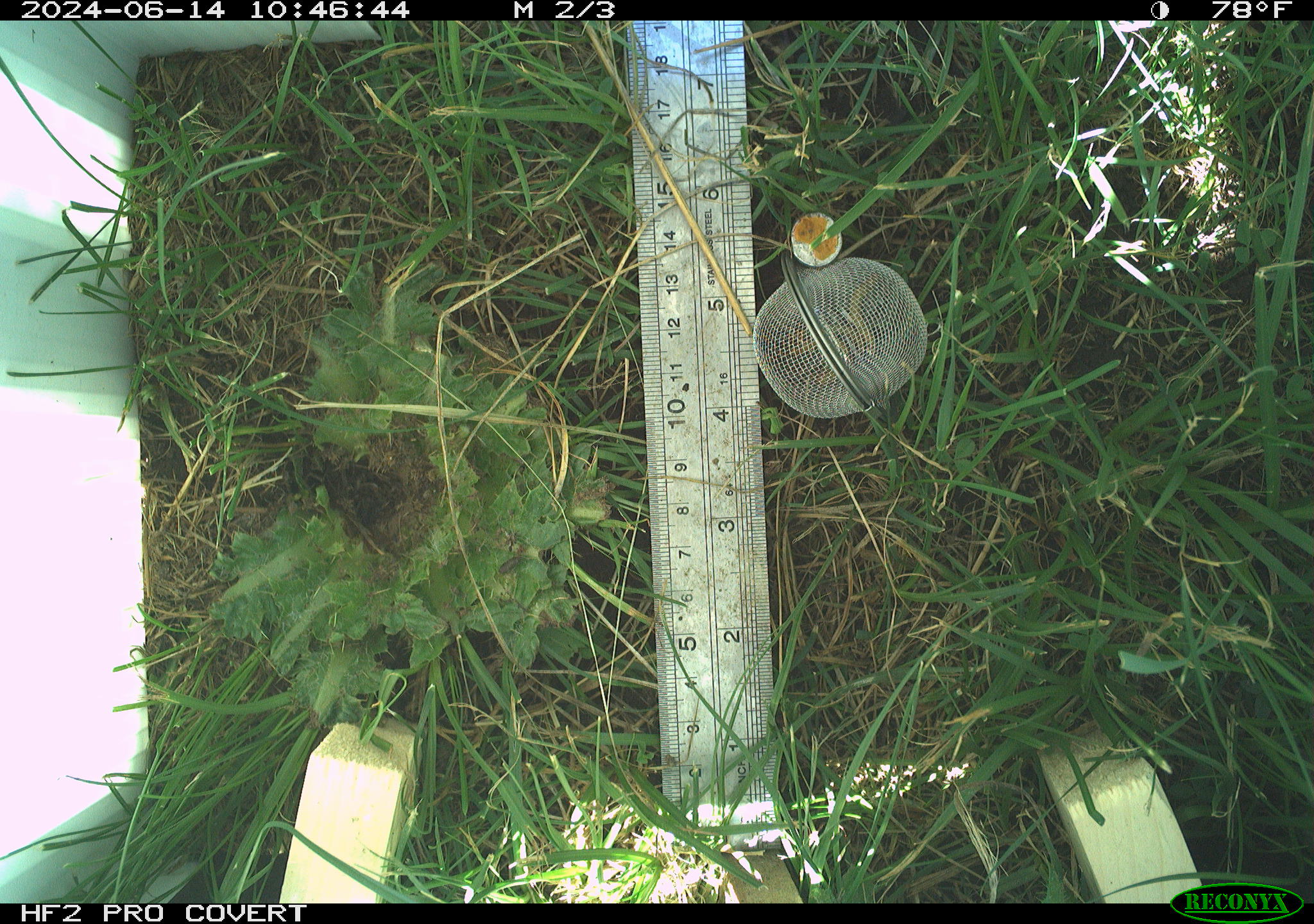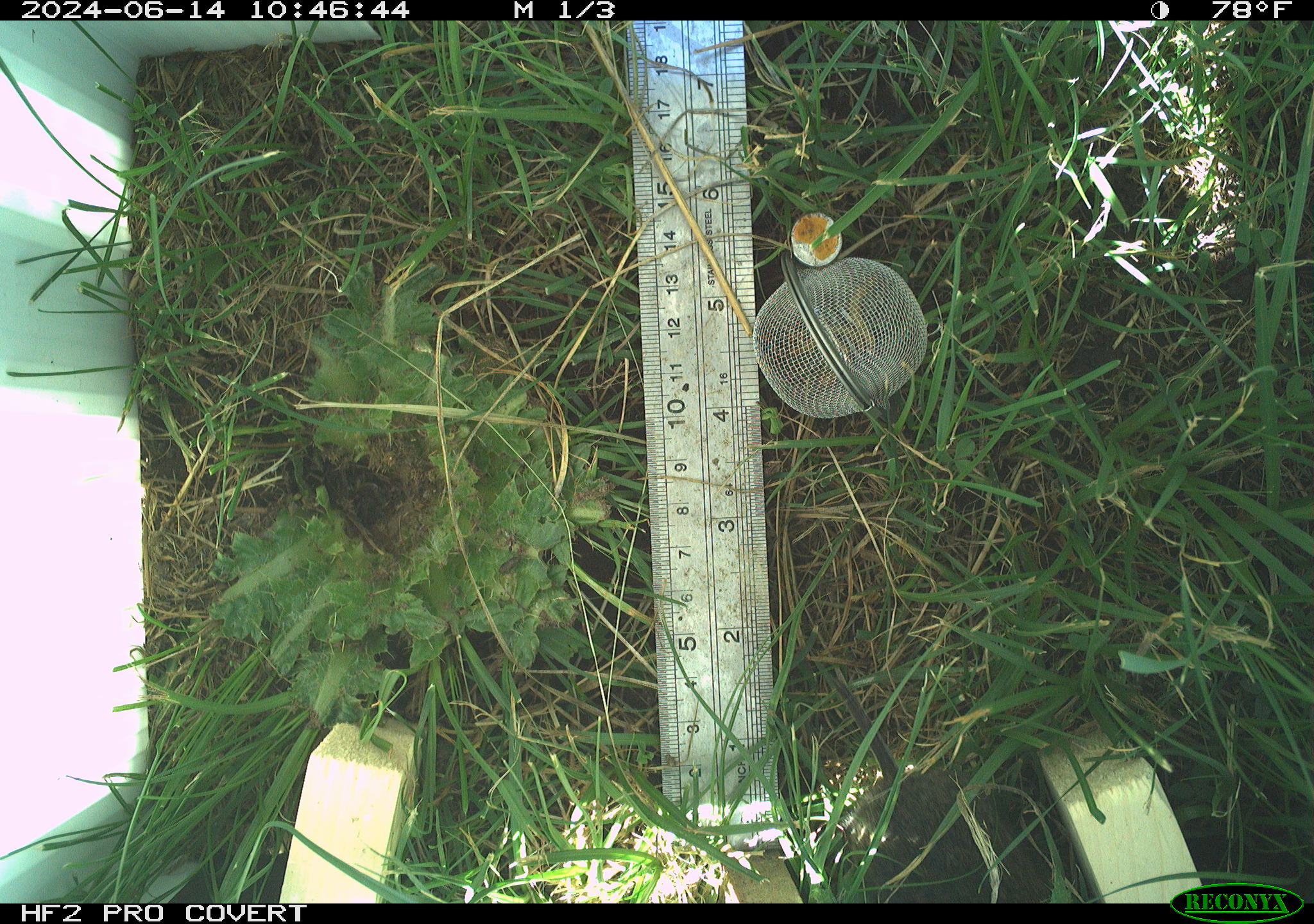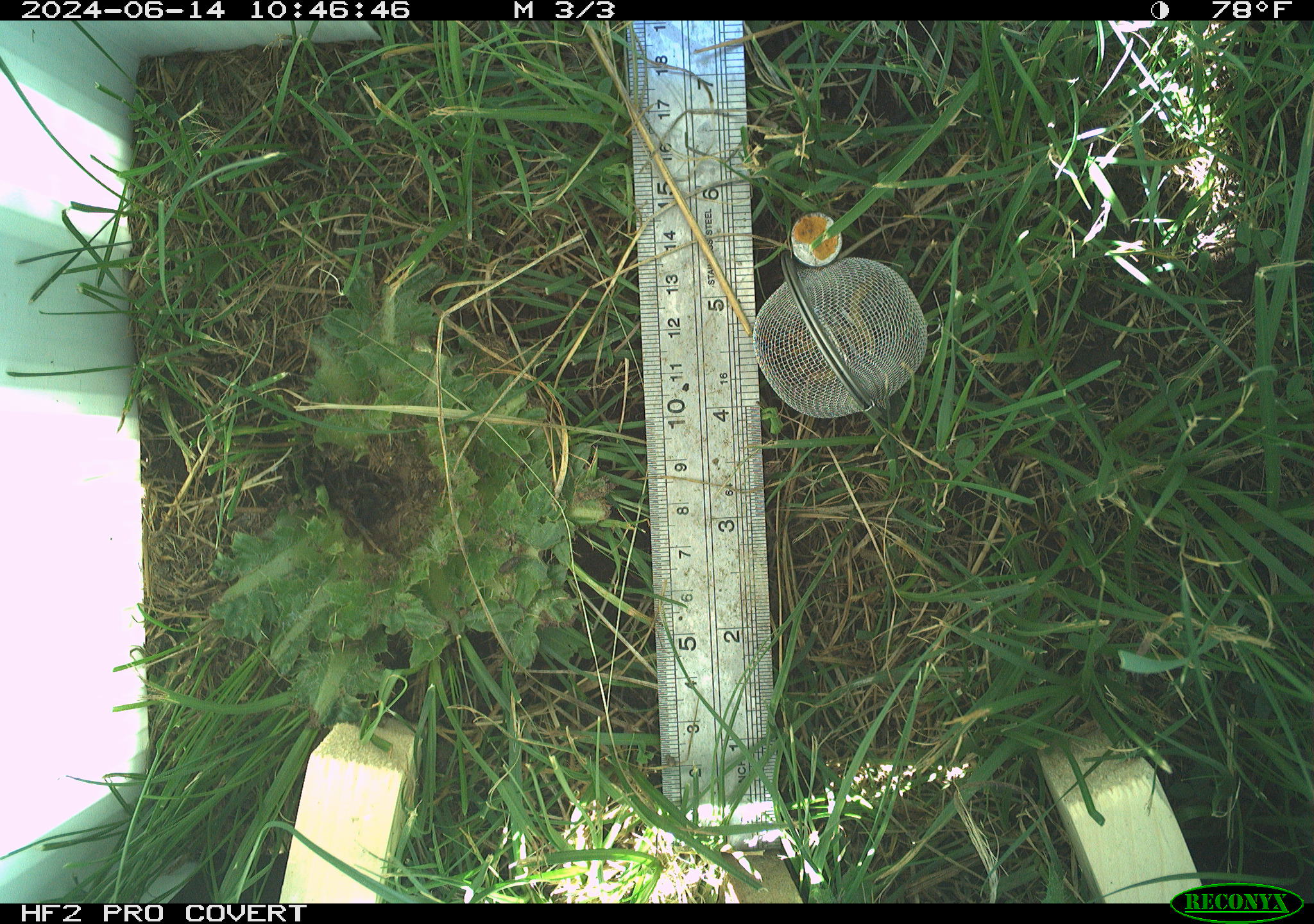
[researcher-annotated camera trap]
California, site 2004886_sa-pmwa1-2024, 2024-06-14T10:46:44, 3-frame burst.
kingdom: Animalia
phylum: Chordata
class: Mammalia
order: Rodentia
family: Cricetidae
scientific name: Arvicolinae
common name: voles, lemmings, and muskrats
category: arvicolinae subfamily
Arvicolinae subfamily (voles, lemmings, and muskrats) (Arvicolinae).